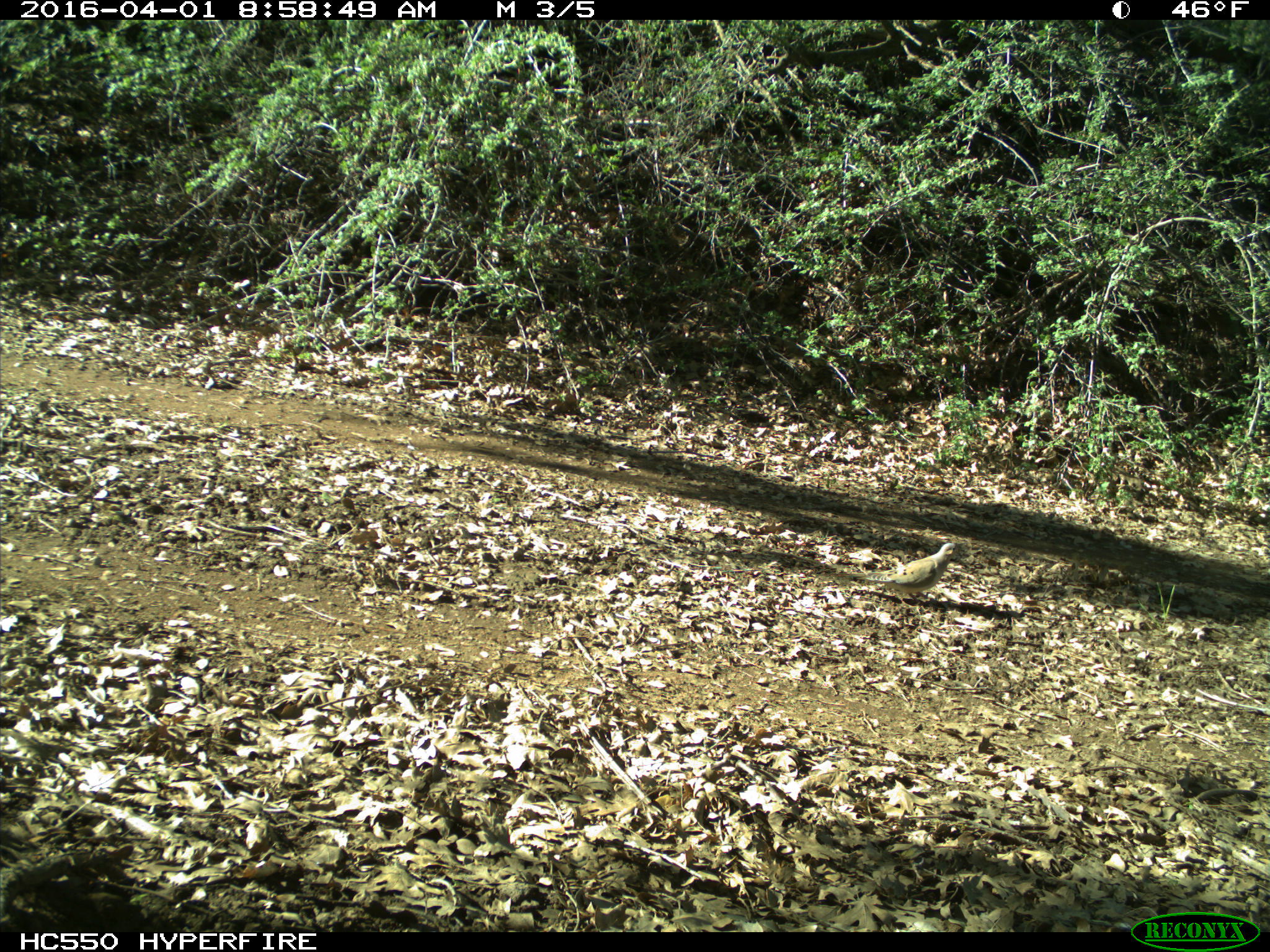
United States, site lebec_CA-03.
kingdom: Animalia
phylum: Chordata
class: Aves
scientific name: Aves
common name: birds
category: unidentified bird